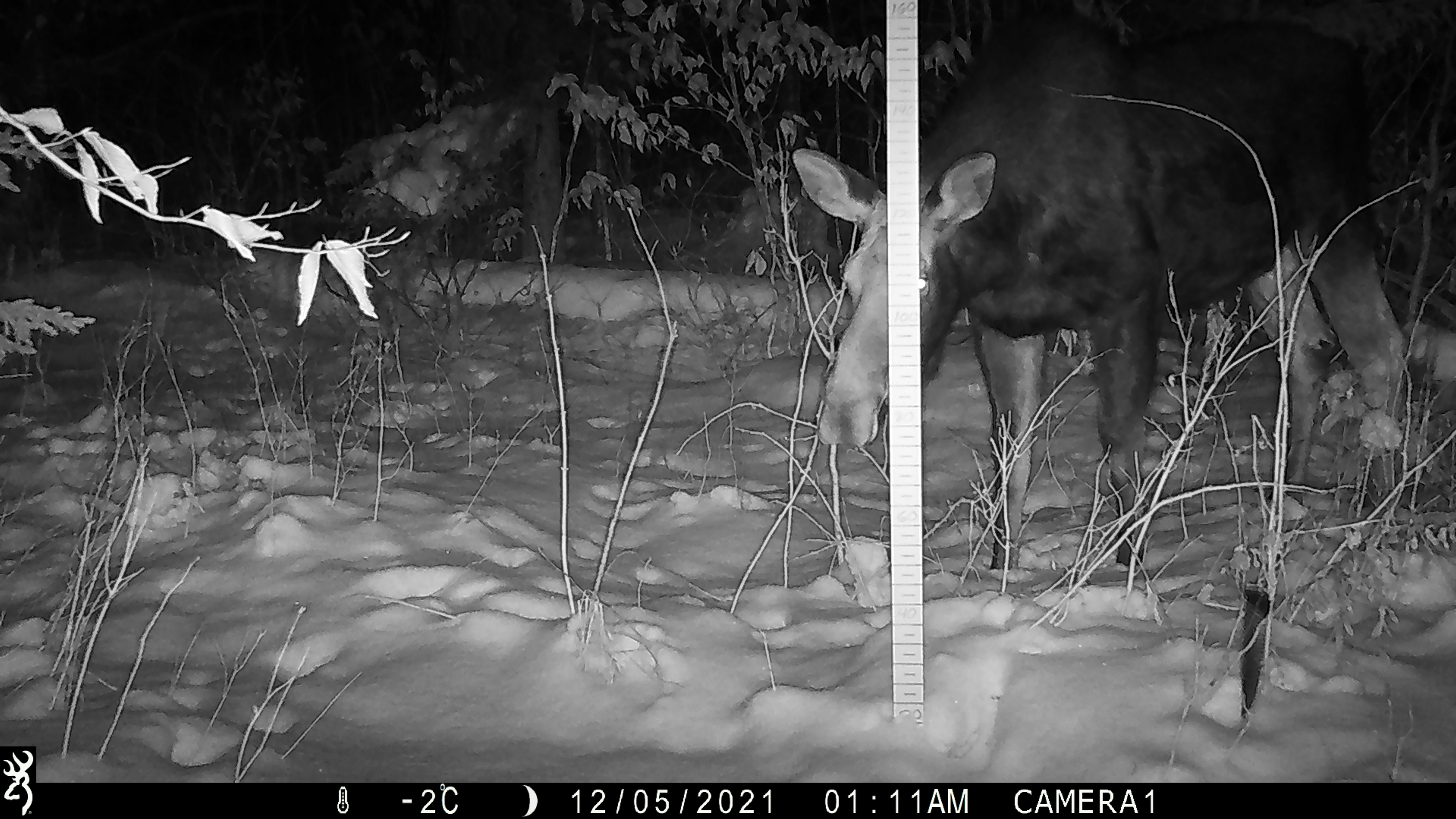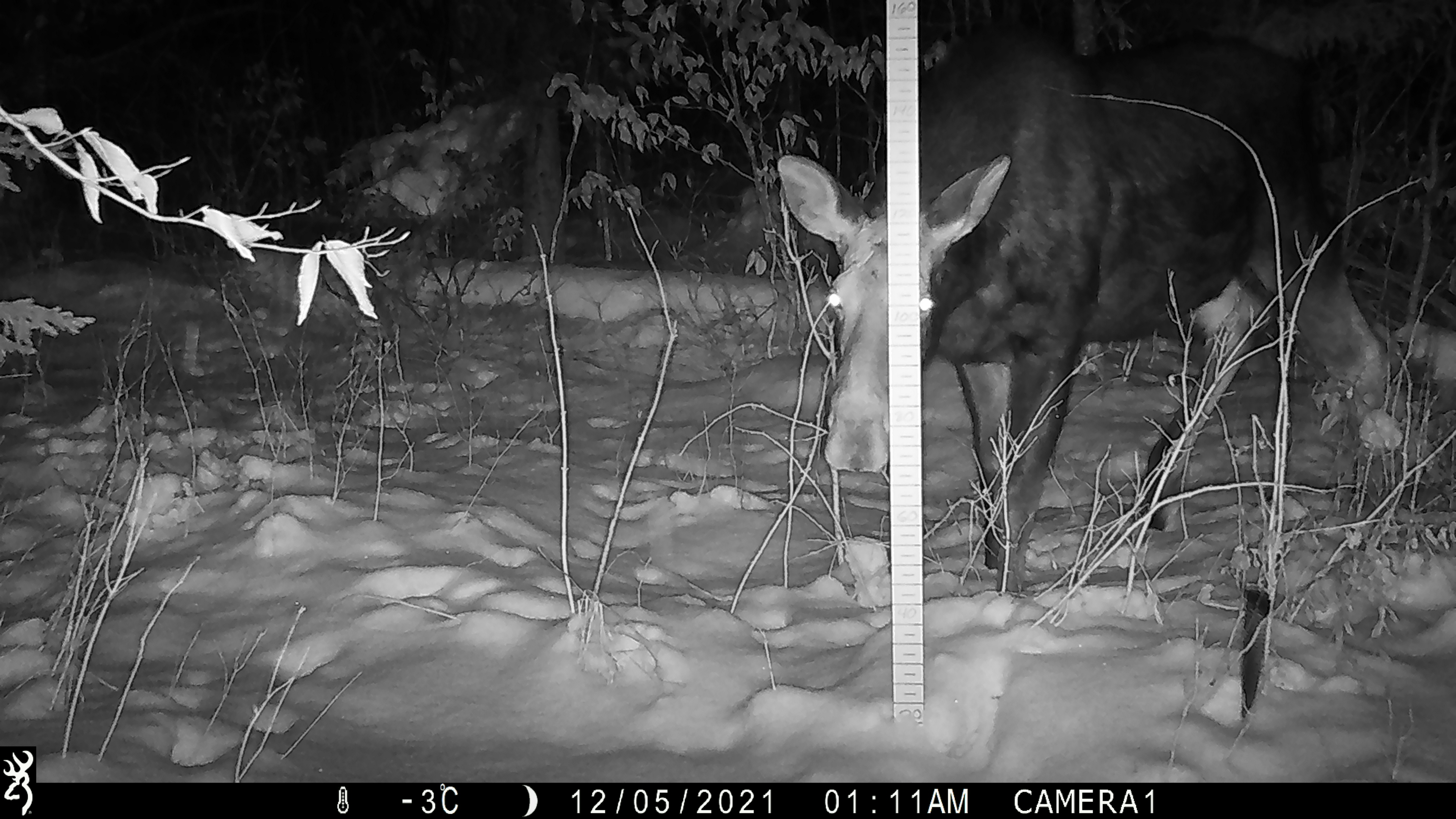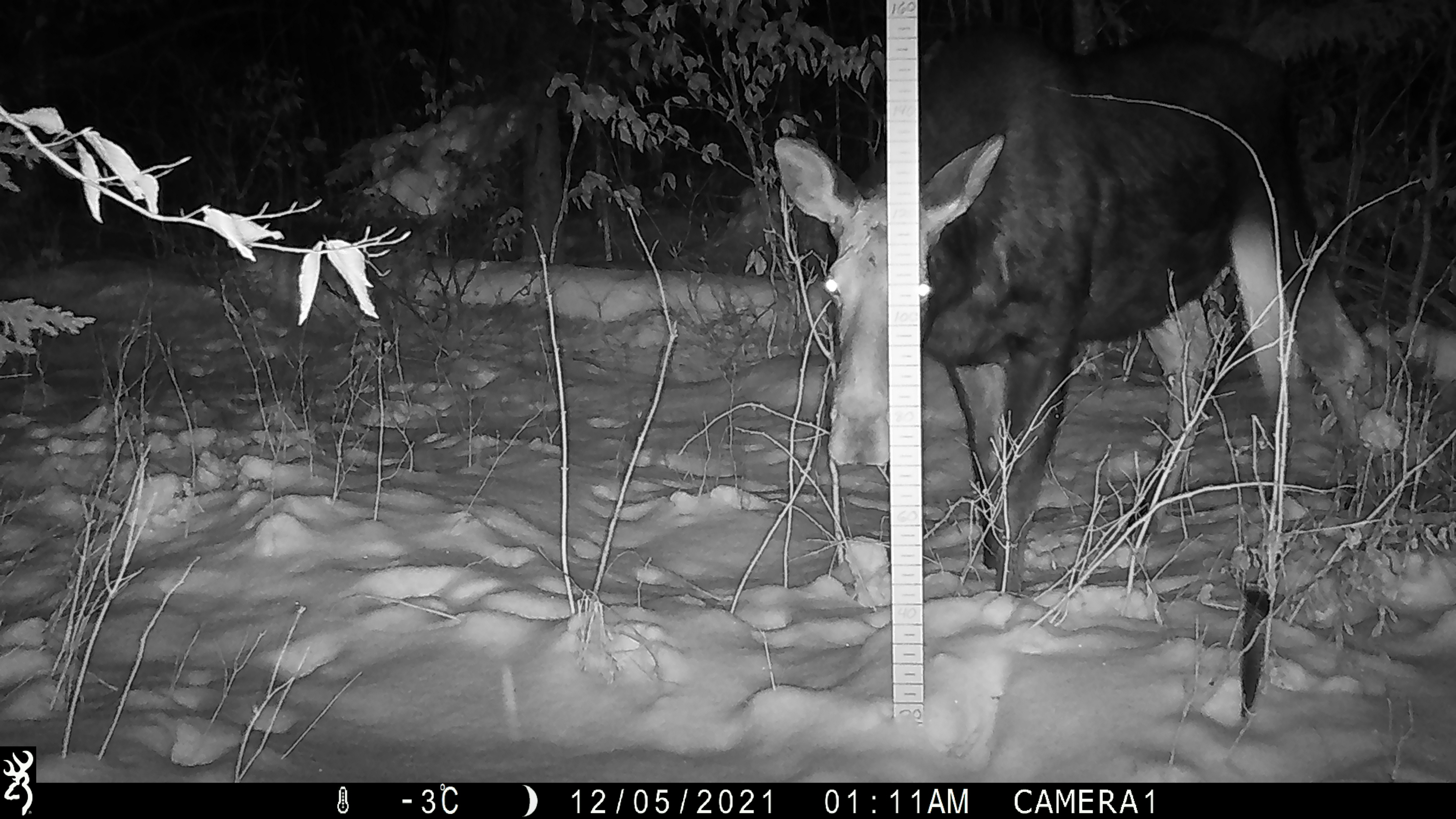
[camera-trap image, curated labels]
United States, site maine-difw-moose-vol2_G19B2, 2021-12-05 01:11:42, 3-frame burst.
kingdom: Animalia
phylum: Chordata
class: Mammalia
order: Artiodactyla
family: Cervidae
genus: Alces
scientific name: Alces alces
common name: moose